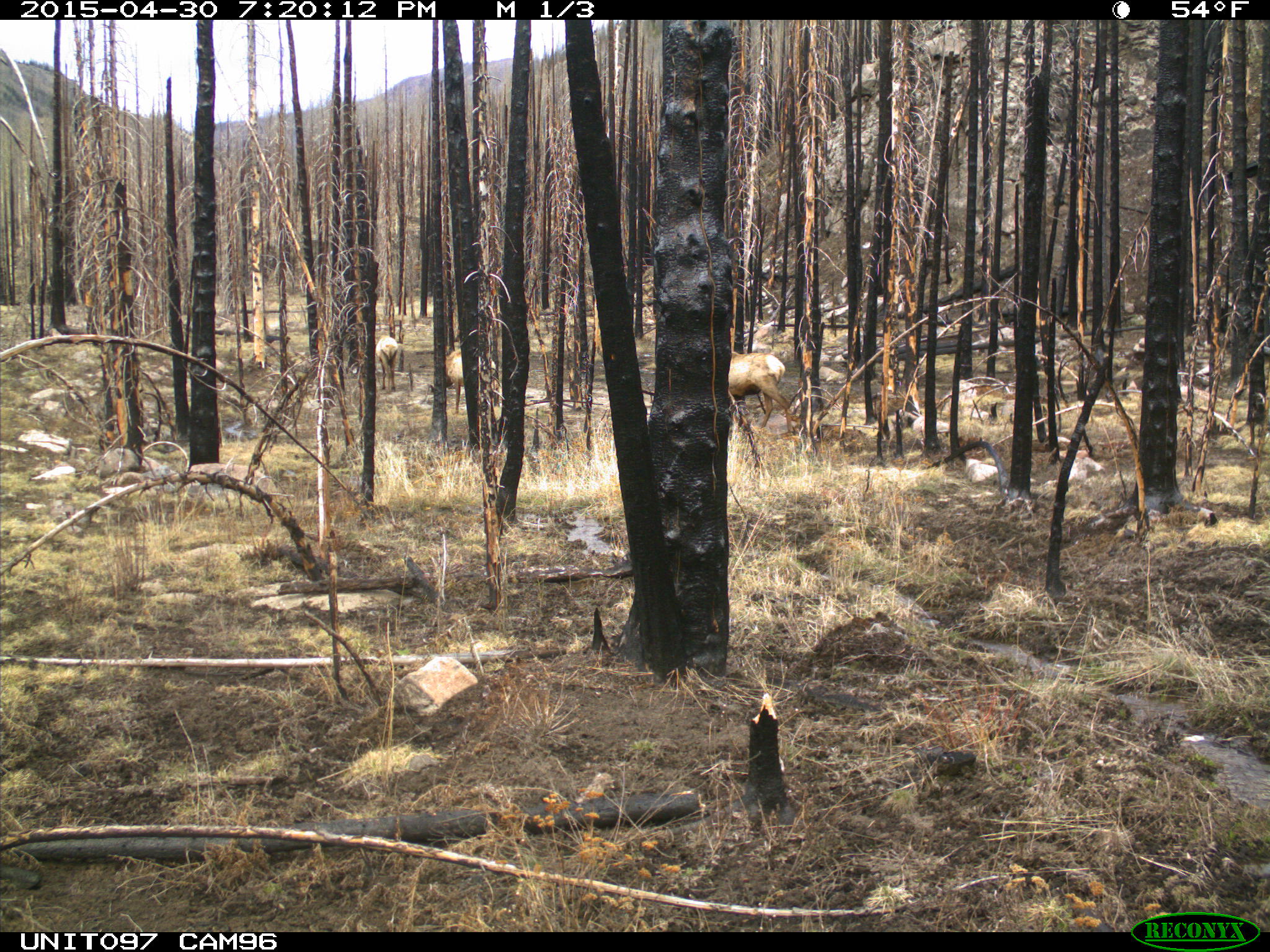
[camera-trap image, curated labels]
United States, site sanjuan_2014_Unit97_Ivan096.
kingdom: Animalia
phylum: Chordata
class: Mammalia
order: Artiodactyla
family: Cervidae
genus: Cervus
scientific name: Cervus elaphus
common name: red deer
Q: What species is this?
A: Cervus elaphus (red deer).